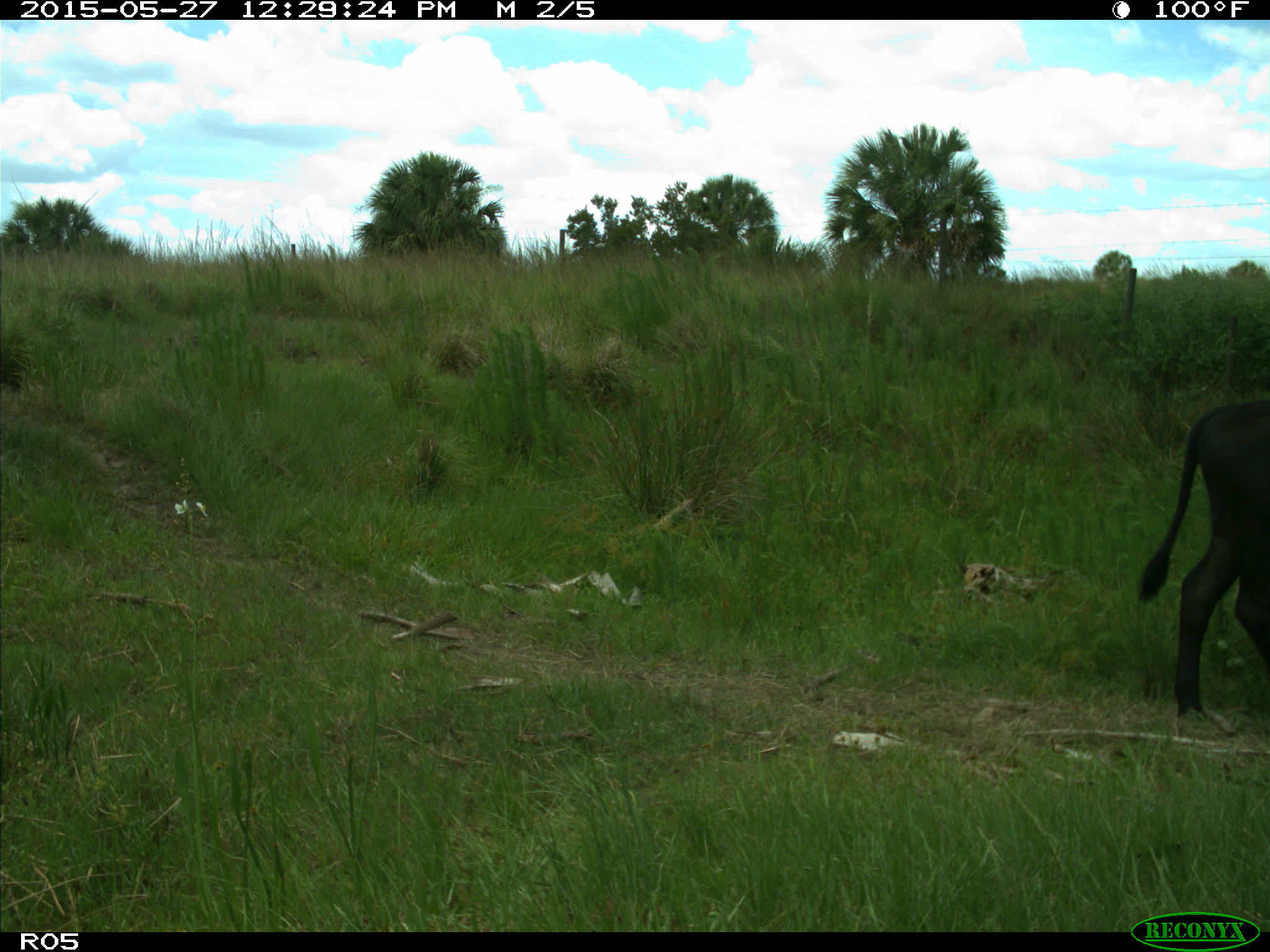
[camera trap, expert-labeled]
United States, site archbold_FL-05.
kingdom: Animalia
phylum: Chordata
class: Mammalia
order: Artiodactyla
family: Bovidae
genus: Bos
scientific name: Bos taurus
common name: domestic cow